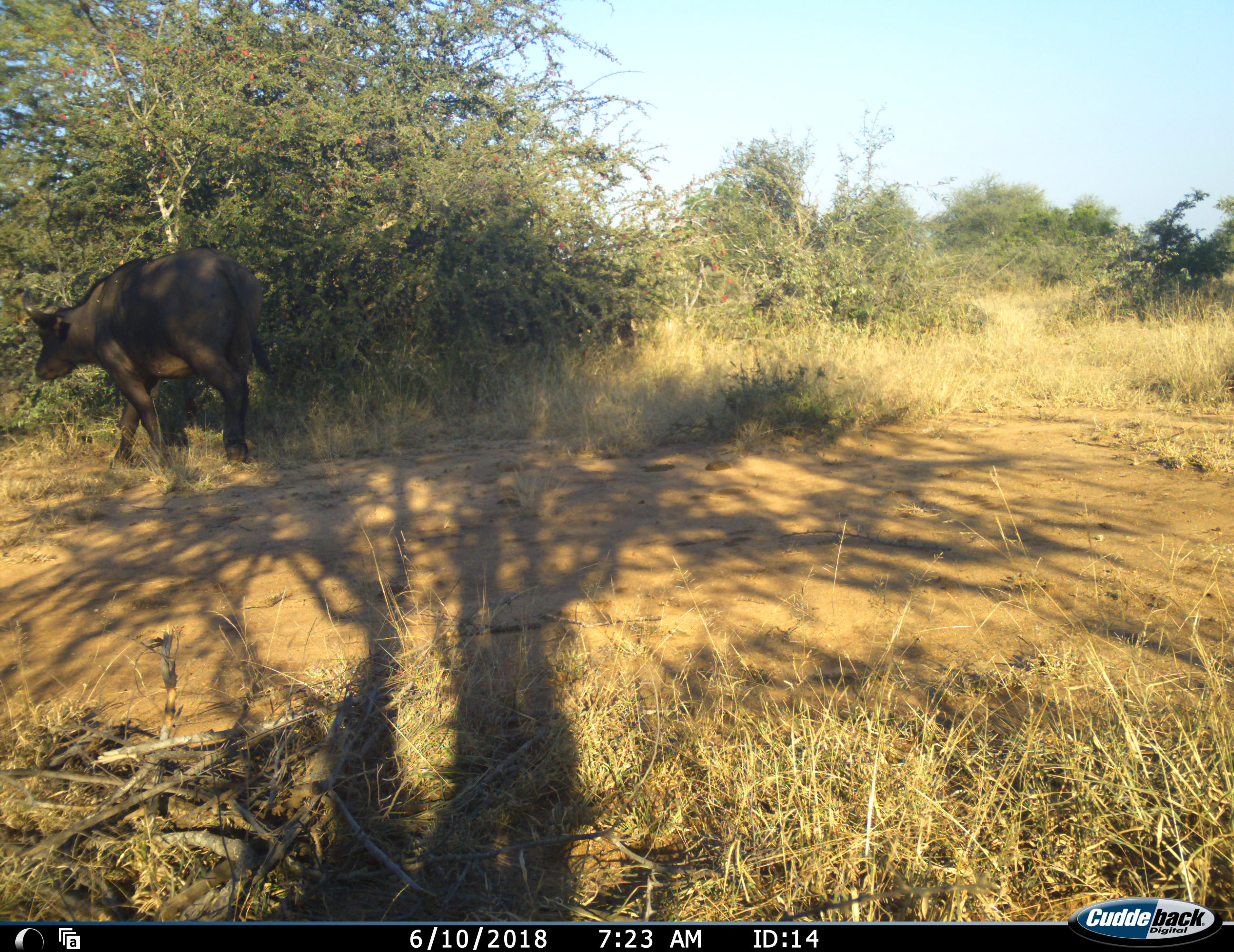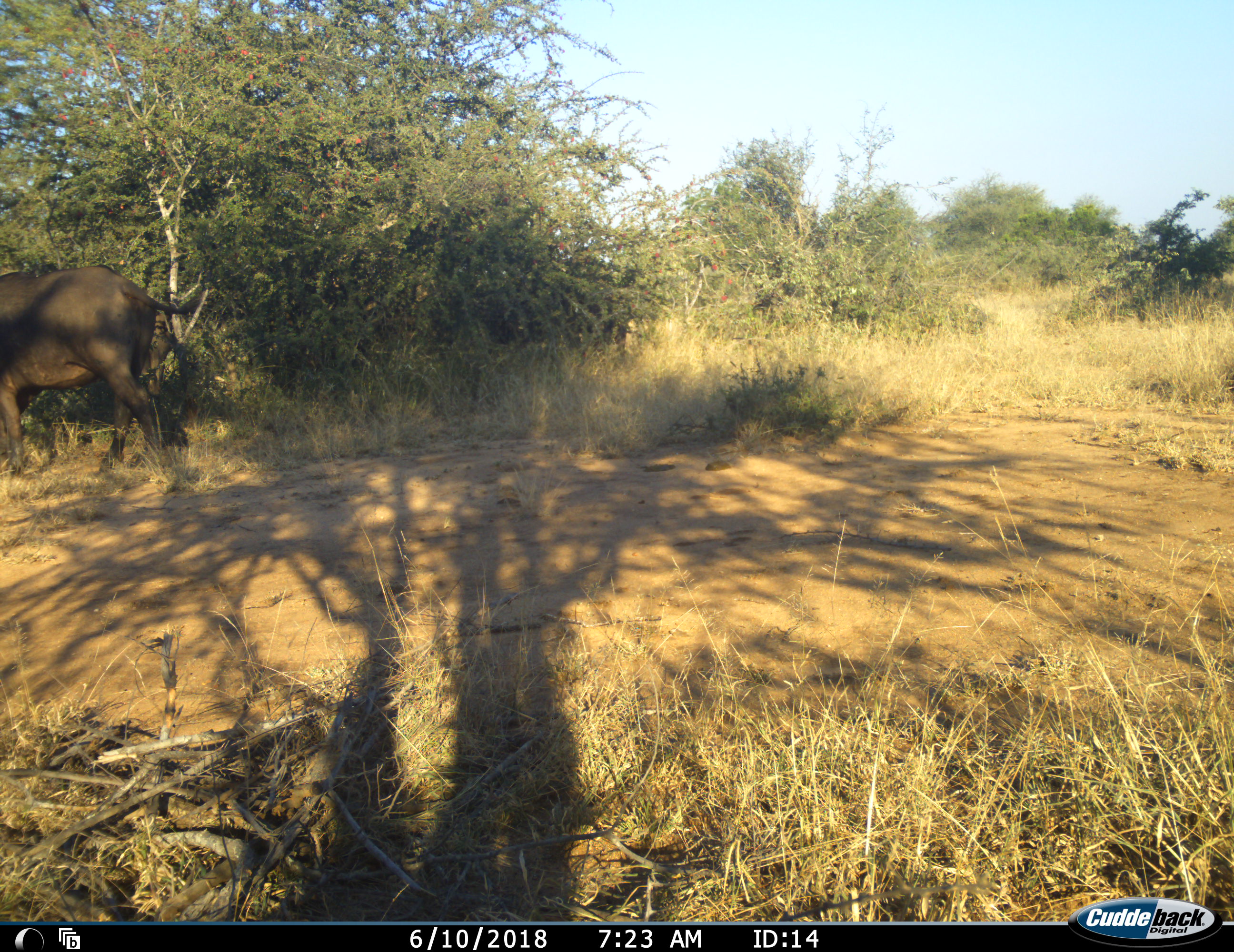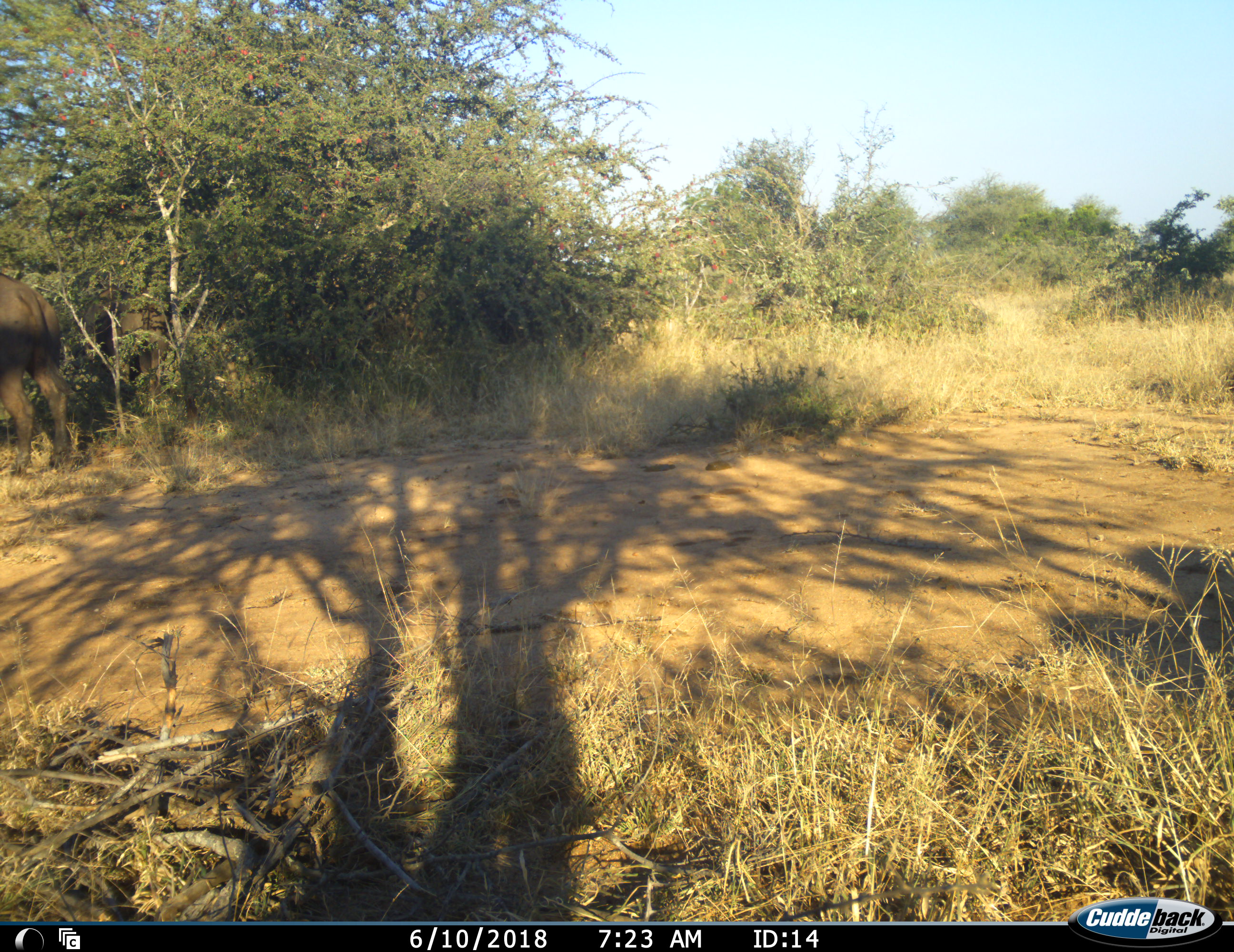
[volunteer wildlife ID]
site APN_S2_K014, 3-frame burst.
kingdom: Animalia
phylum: Chordata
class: Mammalia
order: Artiodactyla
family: Bovidae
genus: Syncerus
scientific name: Syncerus caffer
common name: african buffalo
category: buffalo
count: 2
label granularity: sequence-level